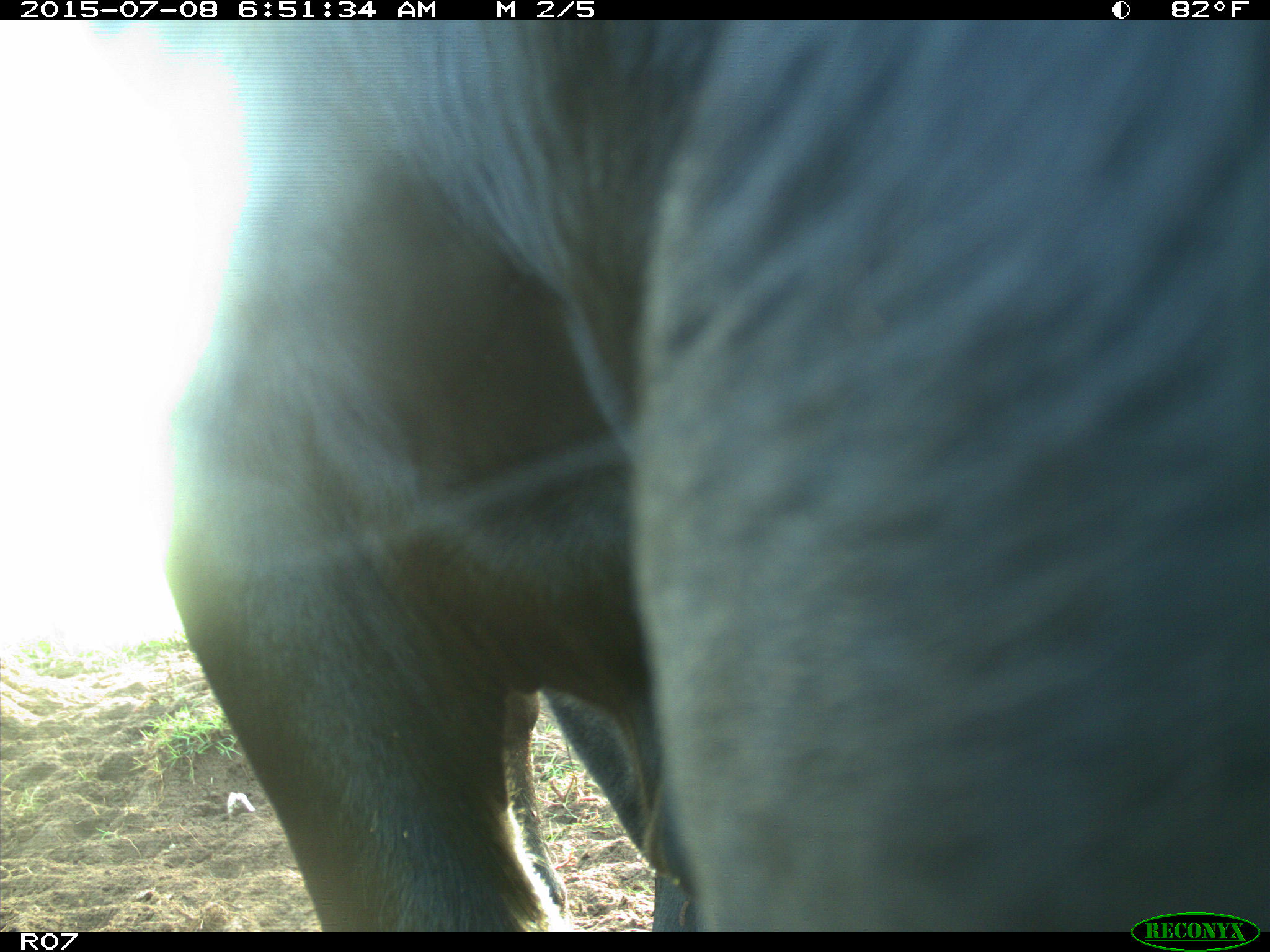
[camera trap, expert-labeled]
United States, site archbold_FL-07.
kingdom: Animalia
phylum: Chordata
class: Mammalia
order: Artiodactyla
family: Bovidae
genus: Bos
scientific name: Bos taurus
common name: domestic cow